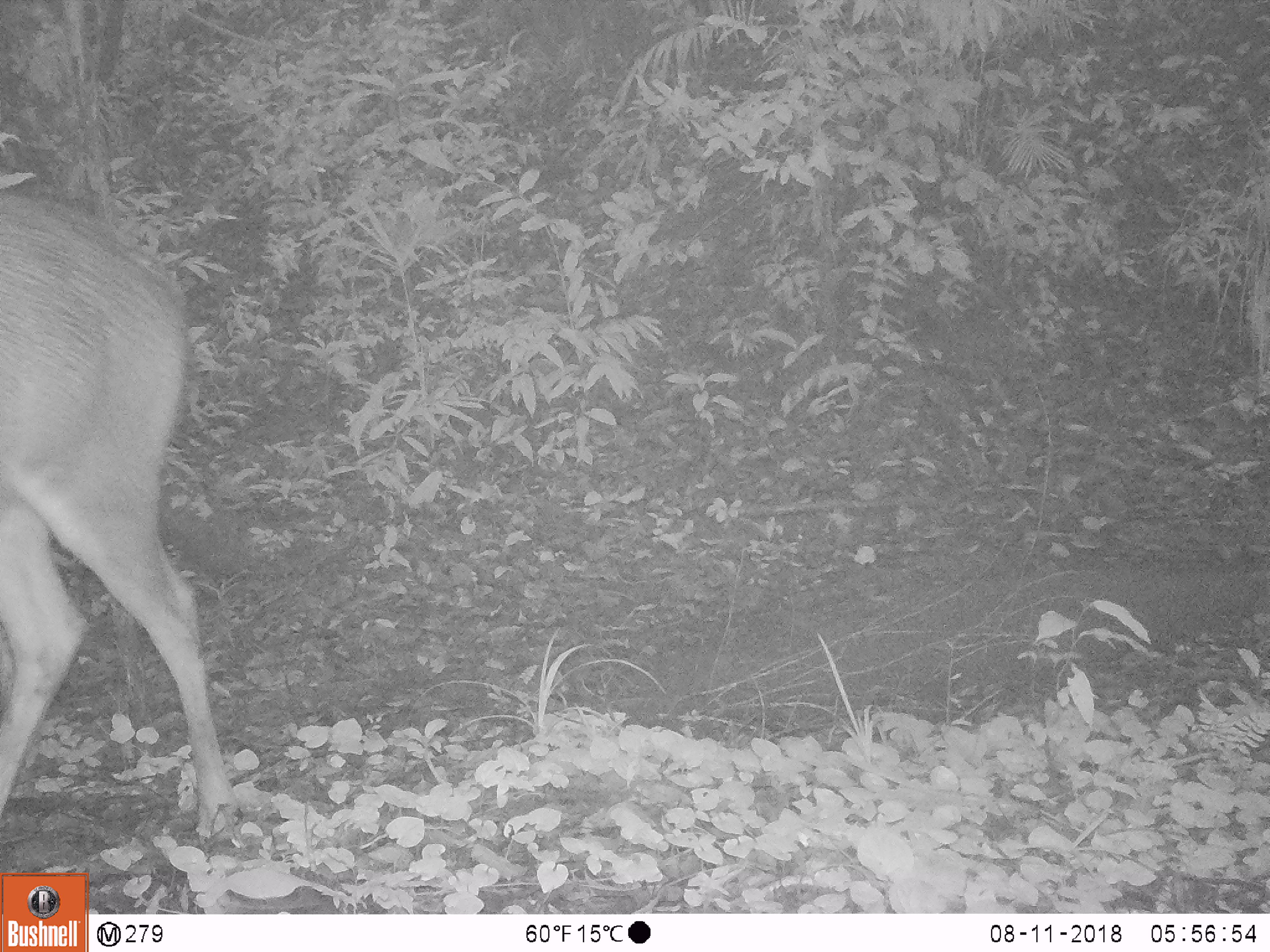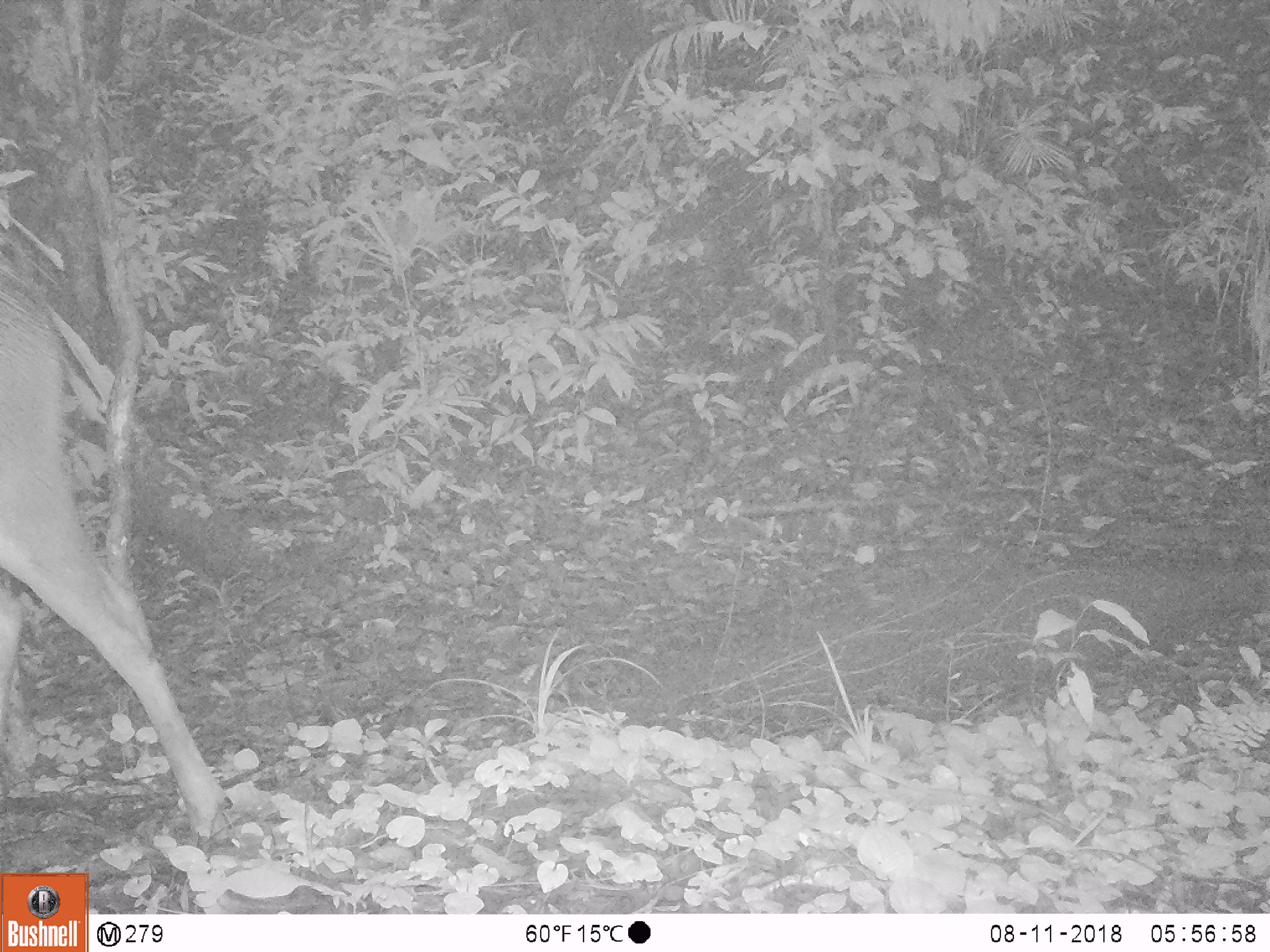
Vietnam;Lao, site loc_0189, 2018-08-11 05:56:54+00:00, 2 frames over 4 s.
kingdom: Animalia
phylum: Chordata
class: Mammalia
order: Artiodactyla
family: Cervidae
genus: Rusa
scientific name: Rusa unicolor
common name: sambar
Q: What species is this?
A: Sambar (Rusa unicolor).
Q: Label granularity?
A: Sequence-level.